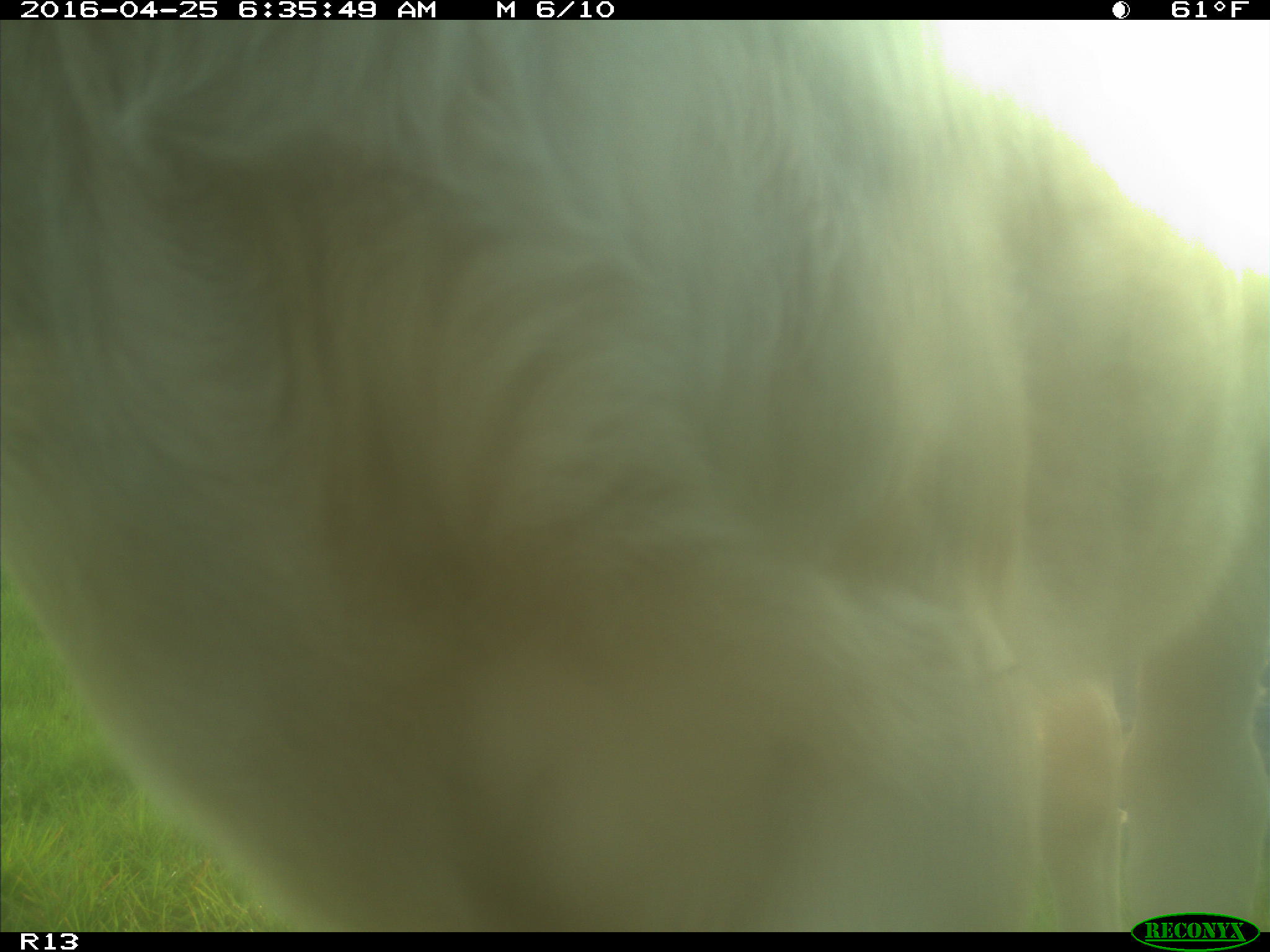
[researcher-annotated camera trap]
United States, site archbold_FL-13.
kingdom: Animalia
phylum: Chordata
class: Mammalia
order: Artiodactyla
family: Bovidae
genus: Bos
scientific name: Bos taurus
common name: domestic cow